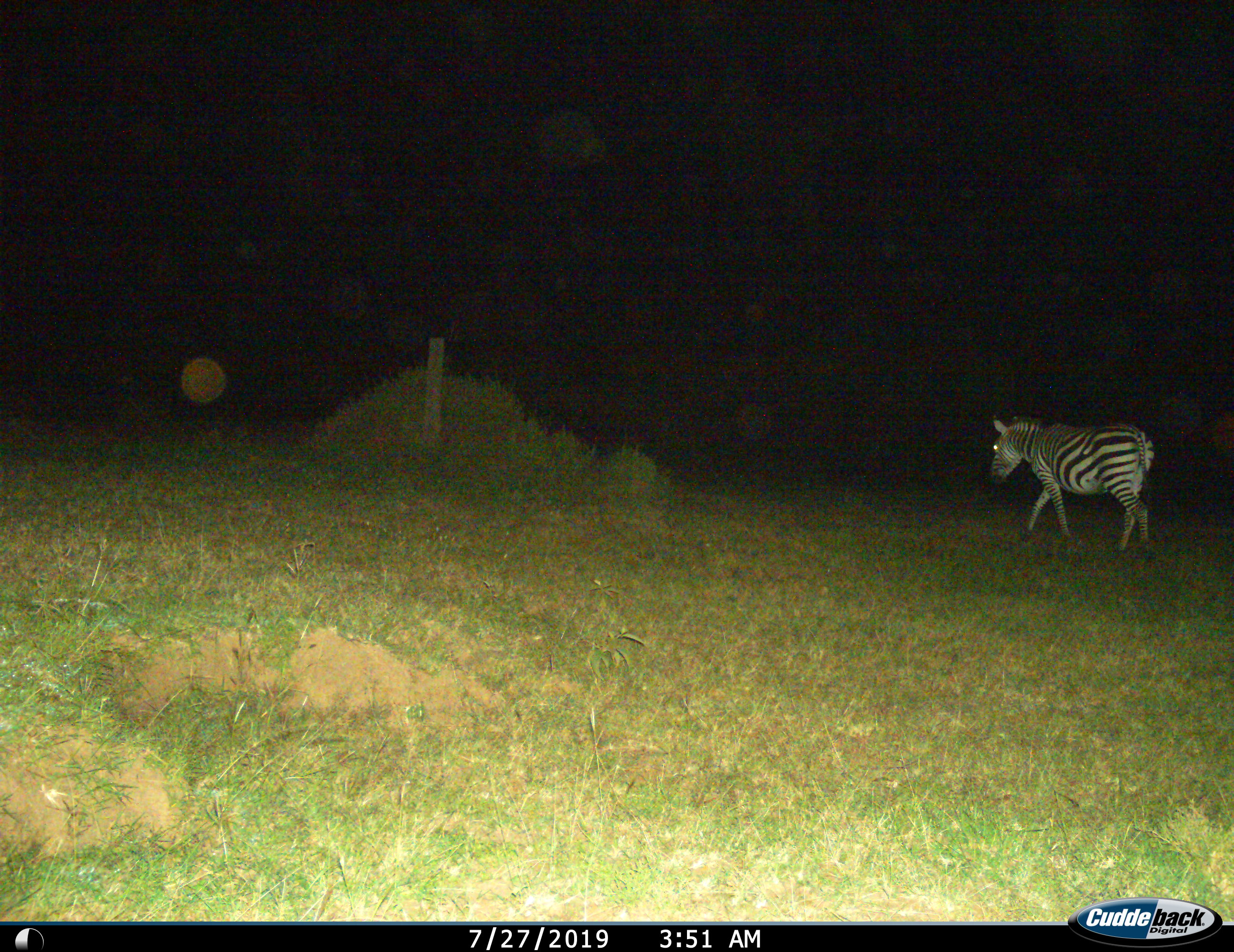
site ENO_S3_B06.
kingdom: Animalia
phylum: Chordata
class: Mammalia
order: Perissodactyla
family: Equidae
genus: Equus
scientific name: Equus quagga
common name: plains zebra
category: zebraplains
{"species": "zebraplains (plains zebra) (Equus quagga)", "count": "1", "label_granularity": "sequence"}